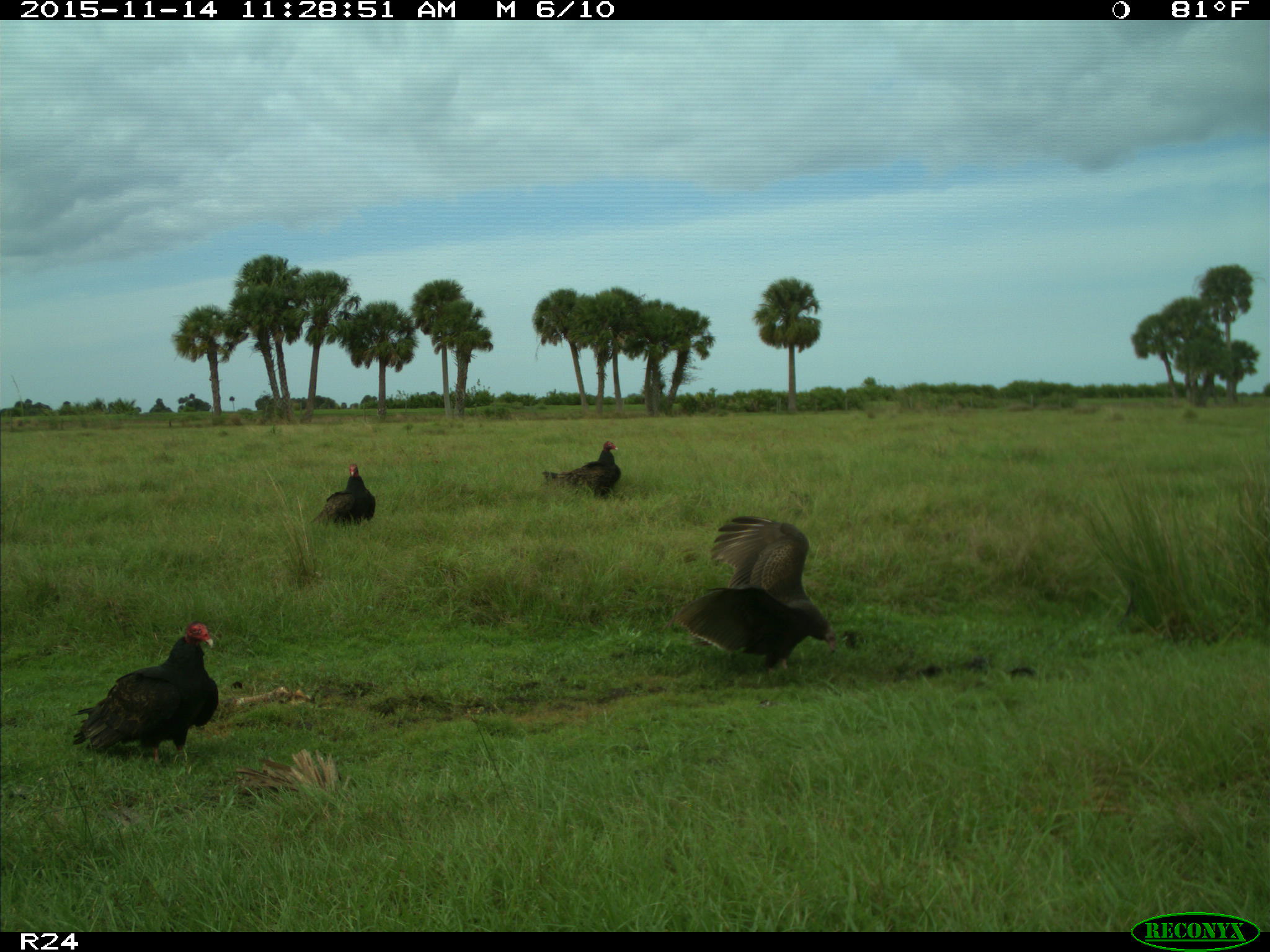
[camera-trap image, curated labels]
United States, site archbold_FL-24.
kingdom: Animalia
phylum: Chordata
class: Aves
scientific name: Aves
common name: birds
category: unidentified bird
Unidentified bird (birds) (Aves).